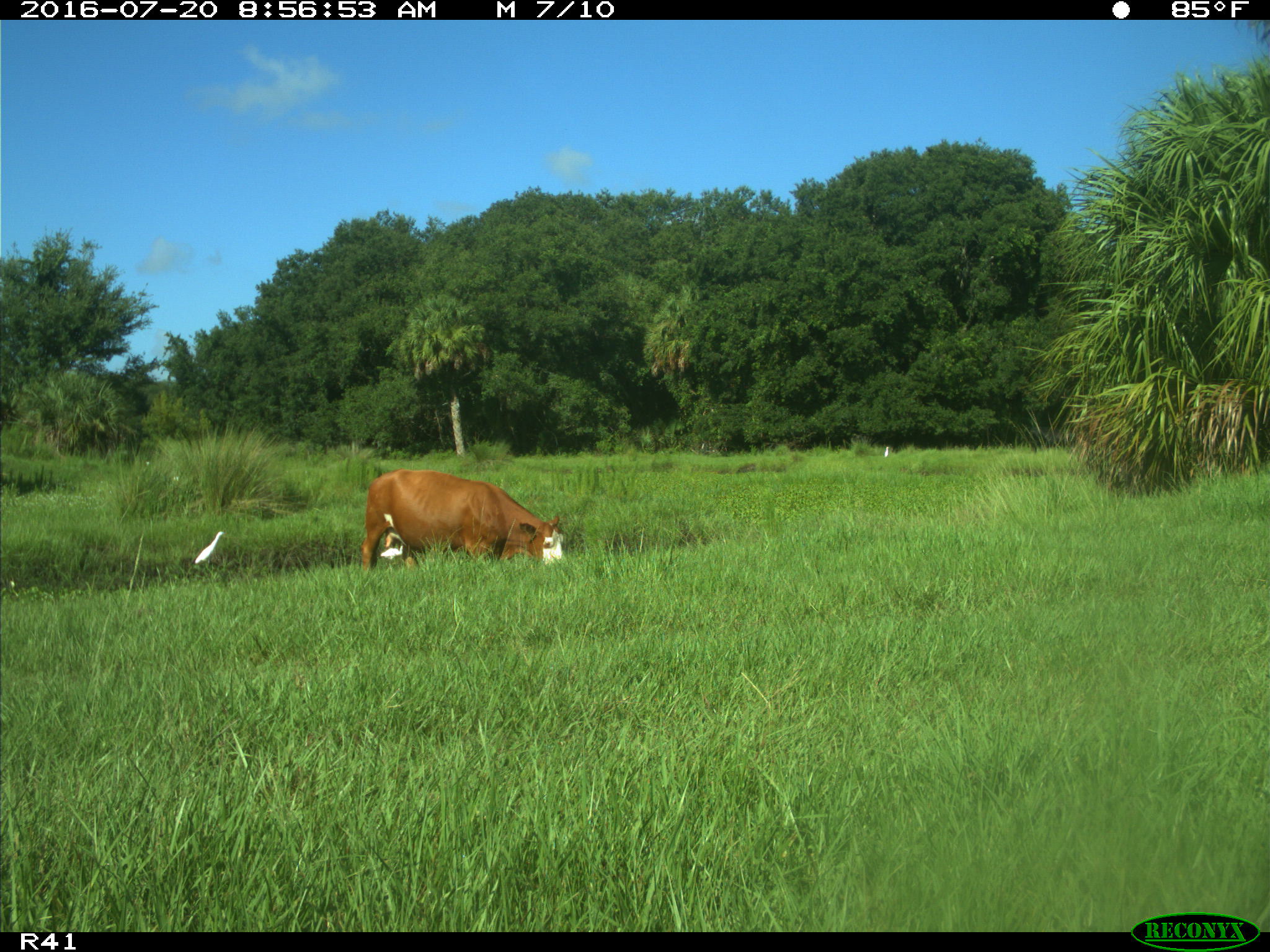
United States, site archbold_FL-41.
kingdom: Animalia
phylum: Chordata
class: Mammalia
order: Artiodactyla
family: Bovidae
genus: Bos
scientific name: Bos taurus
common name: domestic cow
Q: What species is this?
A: Bos taurus (domestic cow).